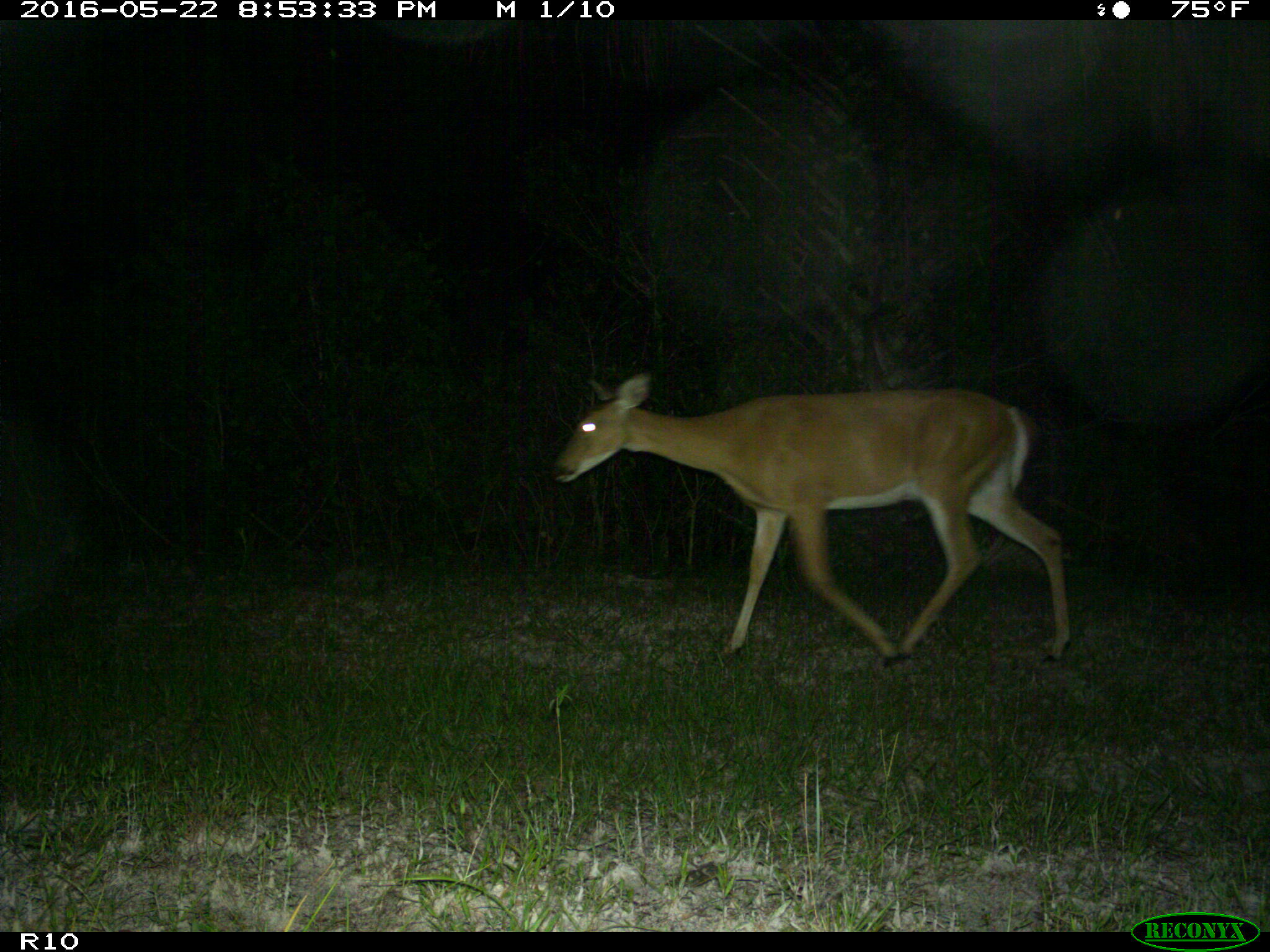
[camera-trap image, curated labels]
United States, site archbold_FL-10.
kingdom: Animalia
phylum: Chordata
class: Mammalia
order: Artiodactyla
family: Cervidae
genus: Odocoileus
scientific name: Odocoileus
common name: deer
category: unidentified deer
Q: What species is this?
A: Unidentified deer (deer) (Odocoileus).